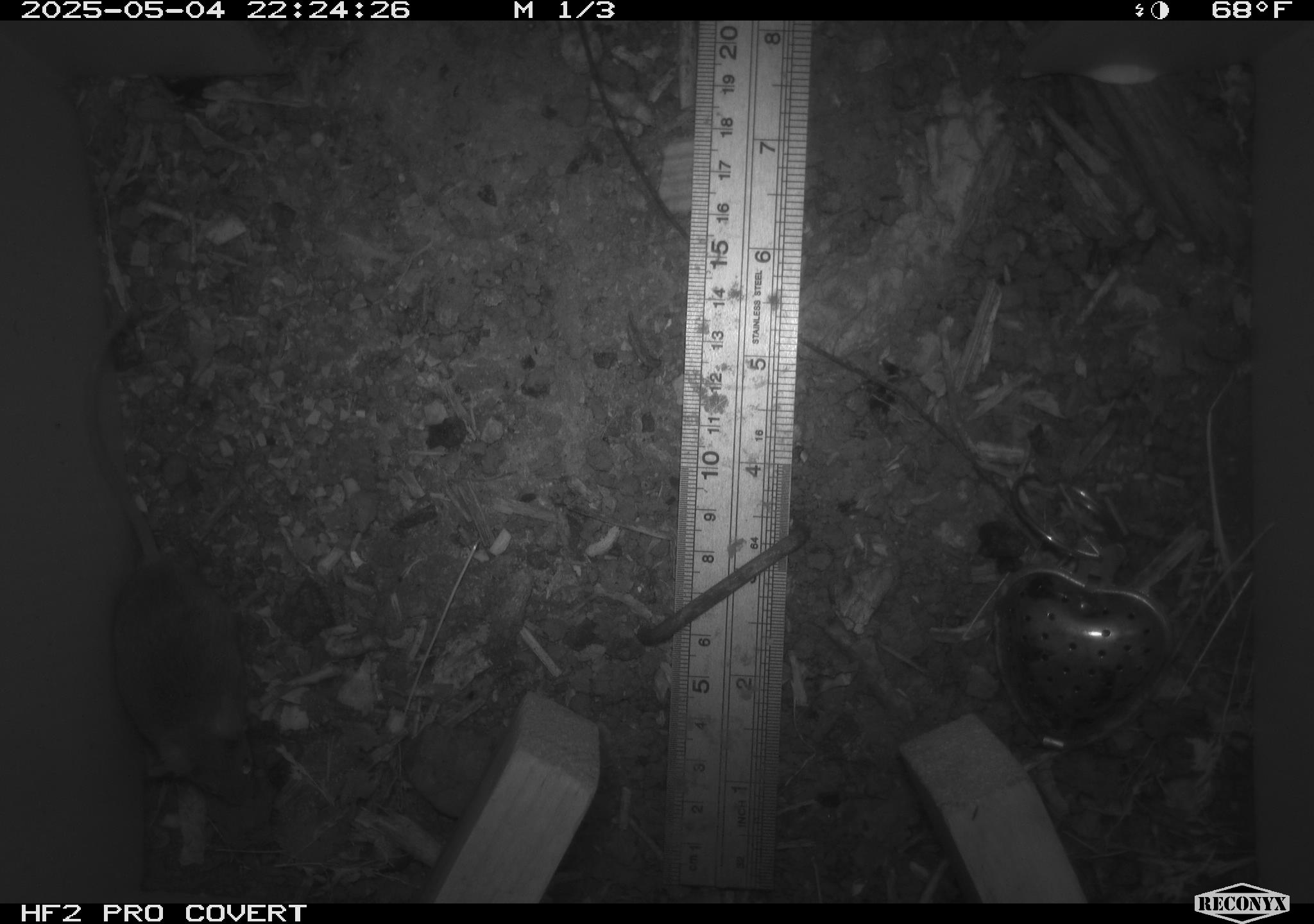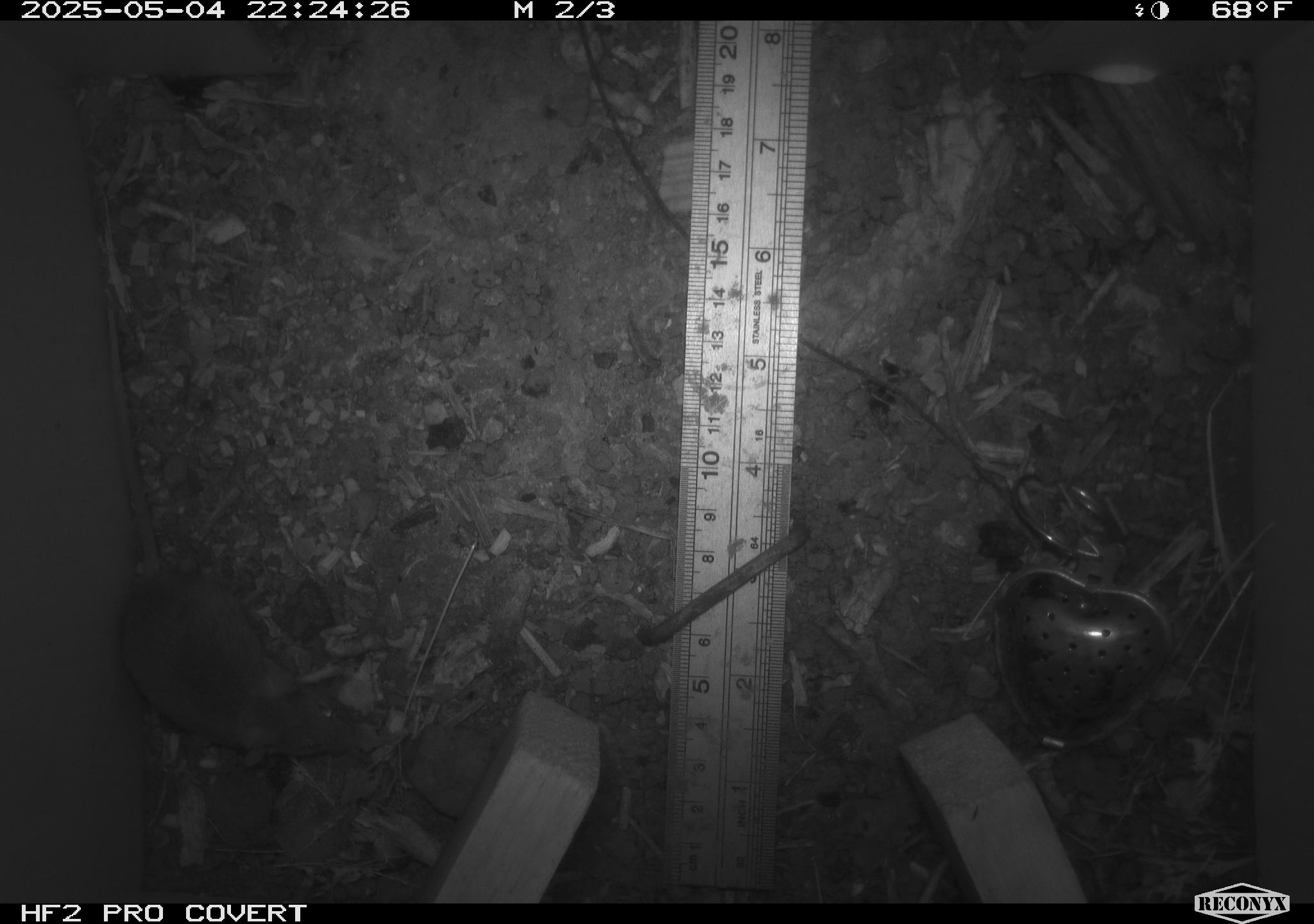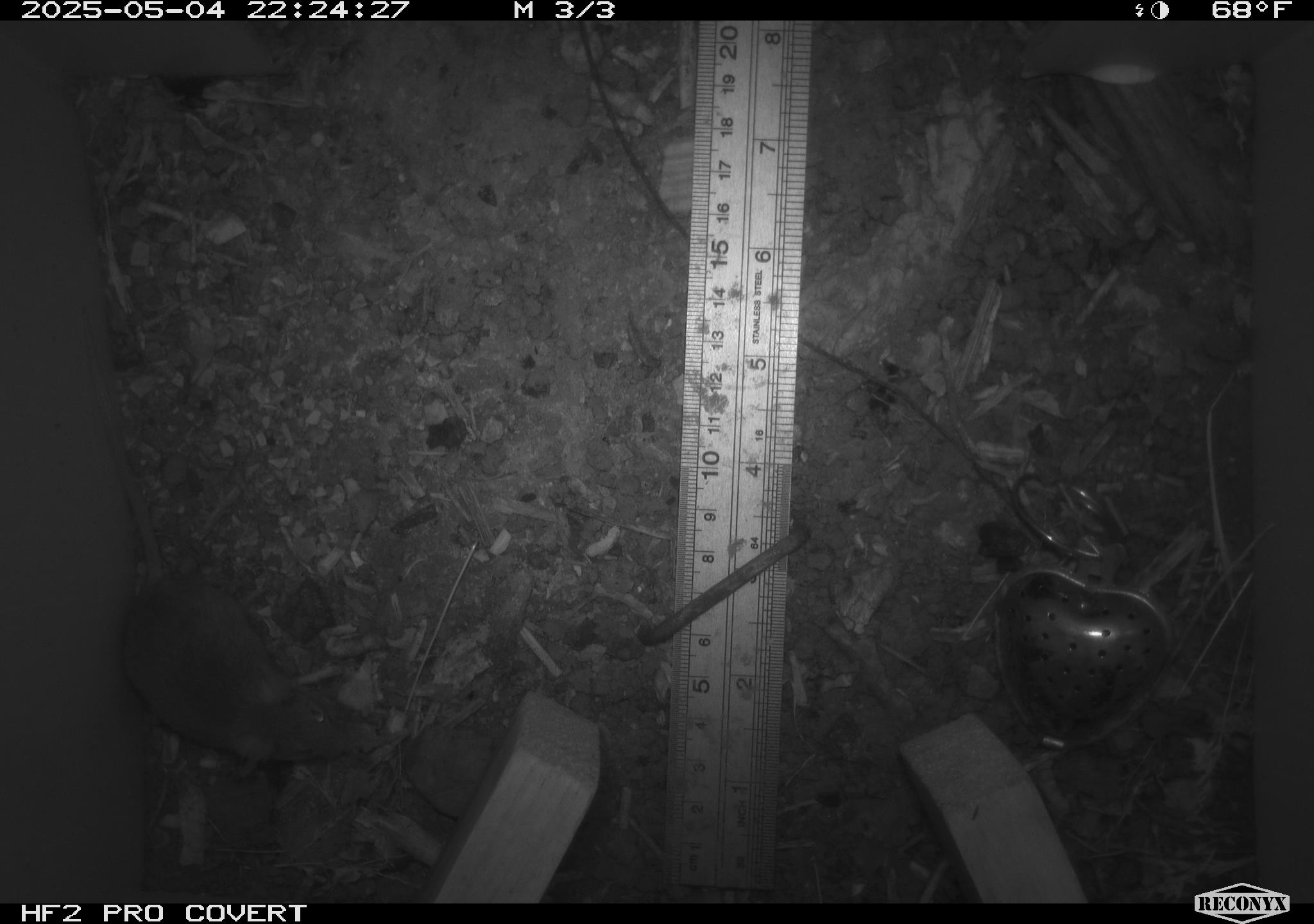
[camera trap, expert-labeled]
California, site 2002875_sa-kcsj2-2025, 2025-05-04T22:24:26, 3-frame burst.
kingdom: Animalia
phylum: Chordata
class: Mammalia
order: Rodentia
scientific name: Rodentia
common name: rodent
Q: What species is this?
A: Rodent (Rodentia).